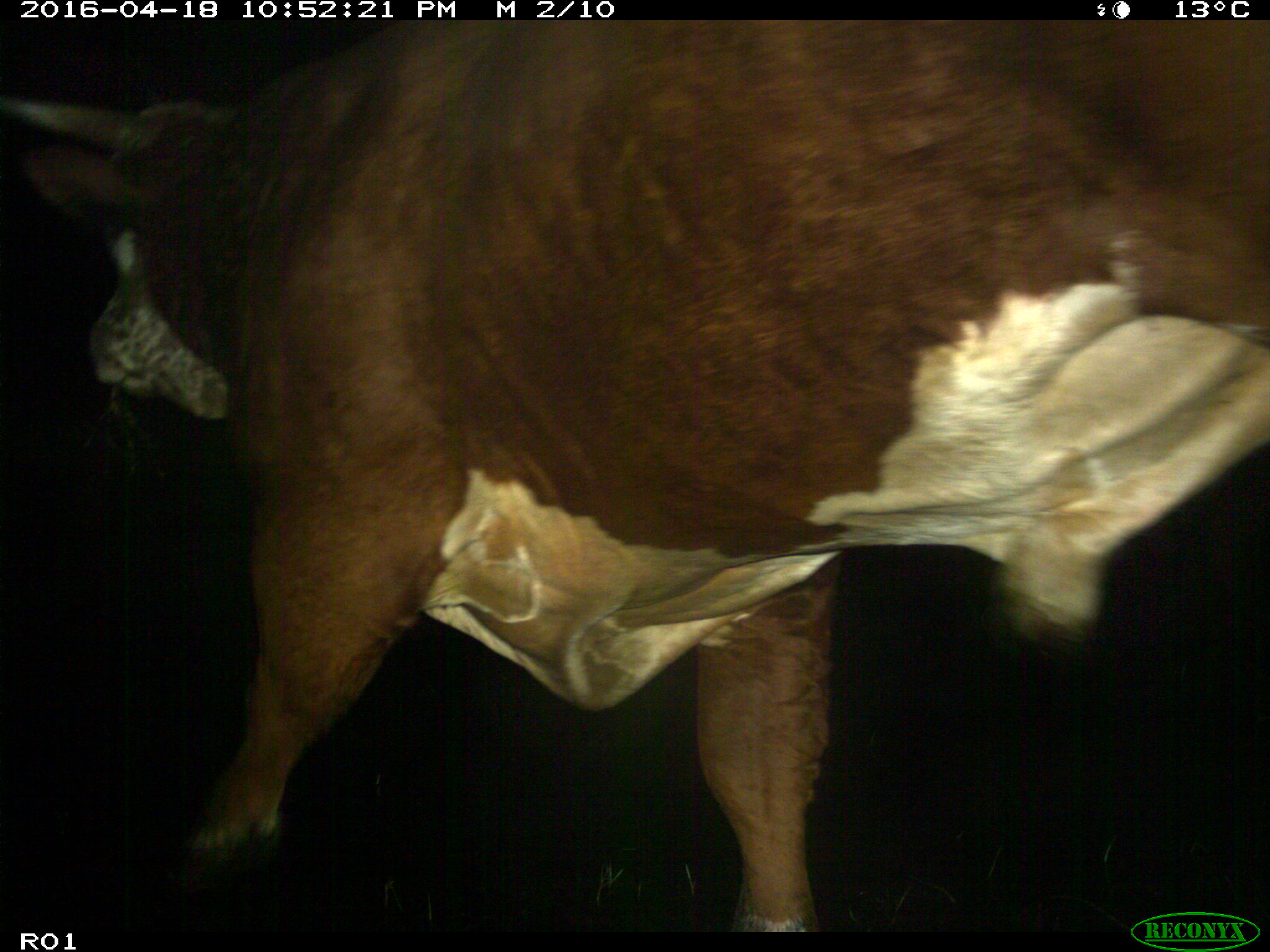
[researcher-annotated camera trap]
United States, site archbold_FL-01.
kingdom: Animalia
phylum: Chordata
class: Mammalia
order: Artiodactyla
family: Bovidae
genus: Bos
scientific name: Bos taurus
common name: domestic cow